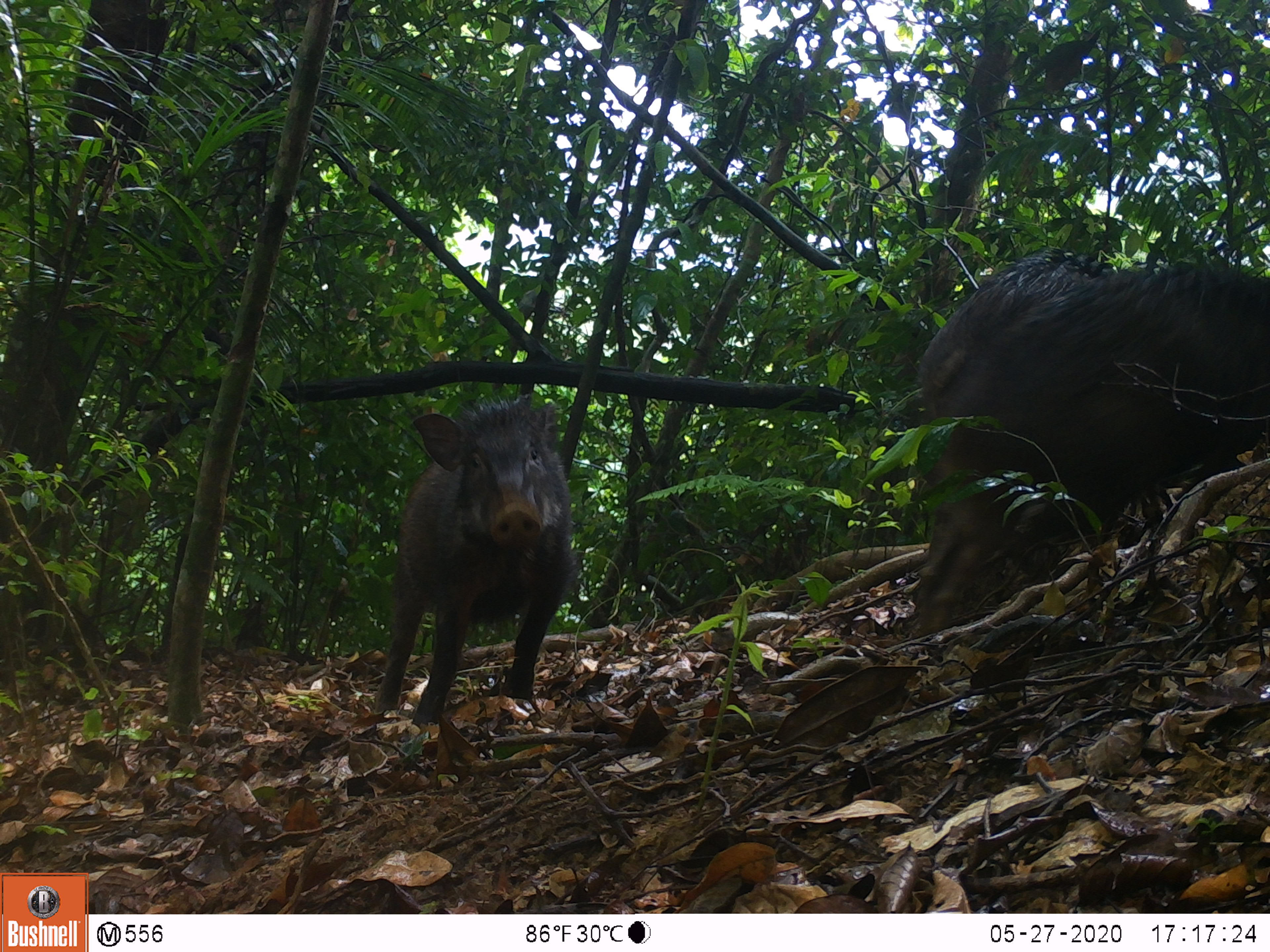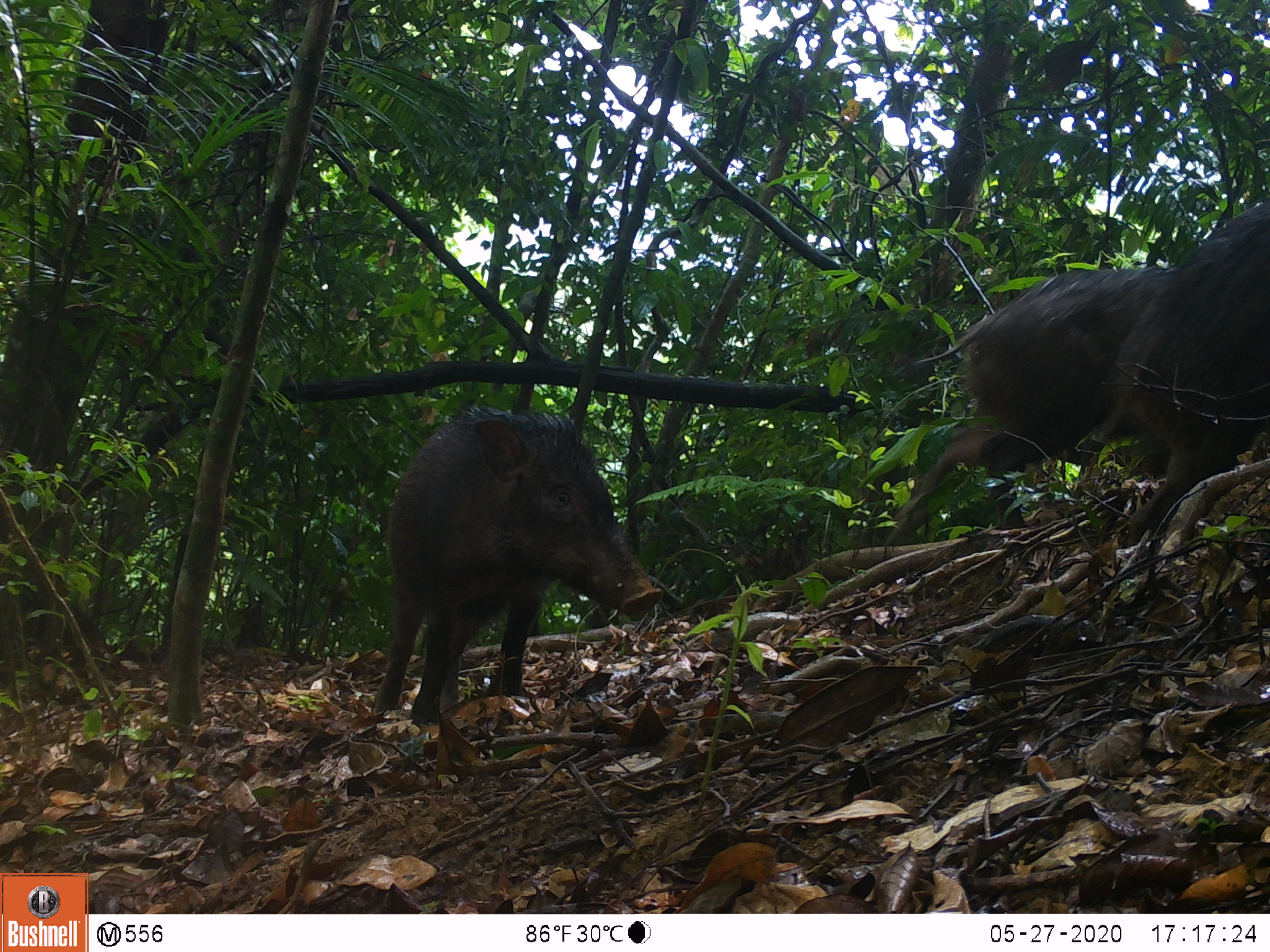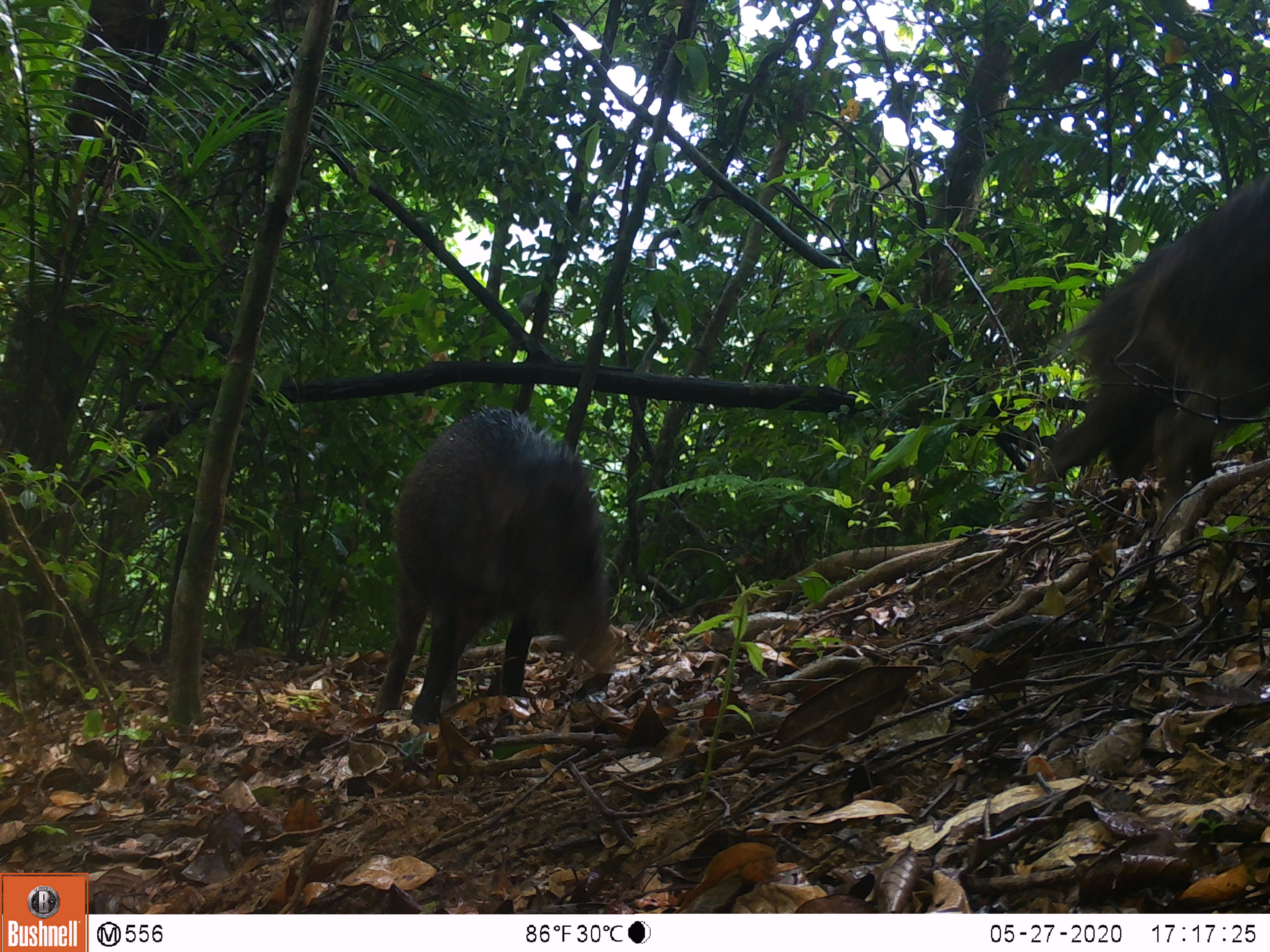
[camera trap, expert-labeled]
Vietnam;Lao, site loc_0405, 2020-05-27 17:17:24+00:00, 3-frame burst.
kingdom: Animalia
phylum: Chordata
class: Mammalia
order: Artiodactyla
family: Suidae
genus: Sus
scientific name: Sus scrofa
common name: eurasian wild pig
Eurasian wild pig (Sus scrofa). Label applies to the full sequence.